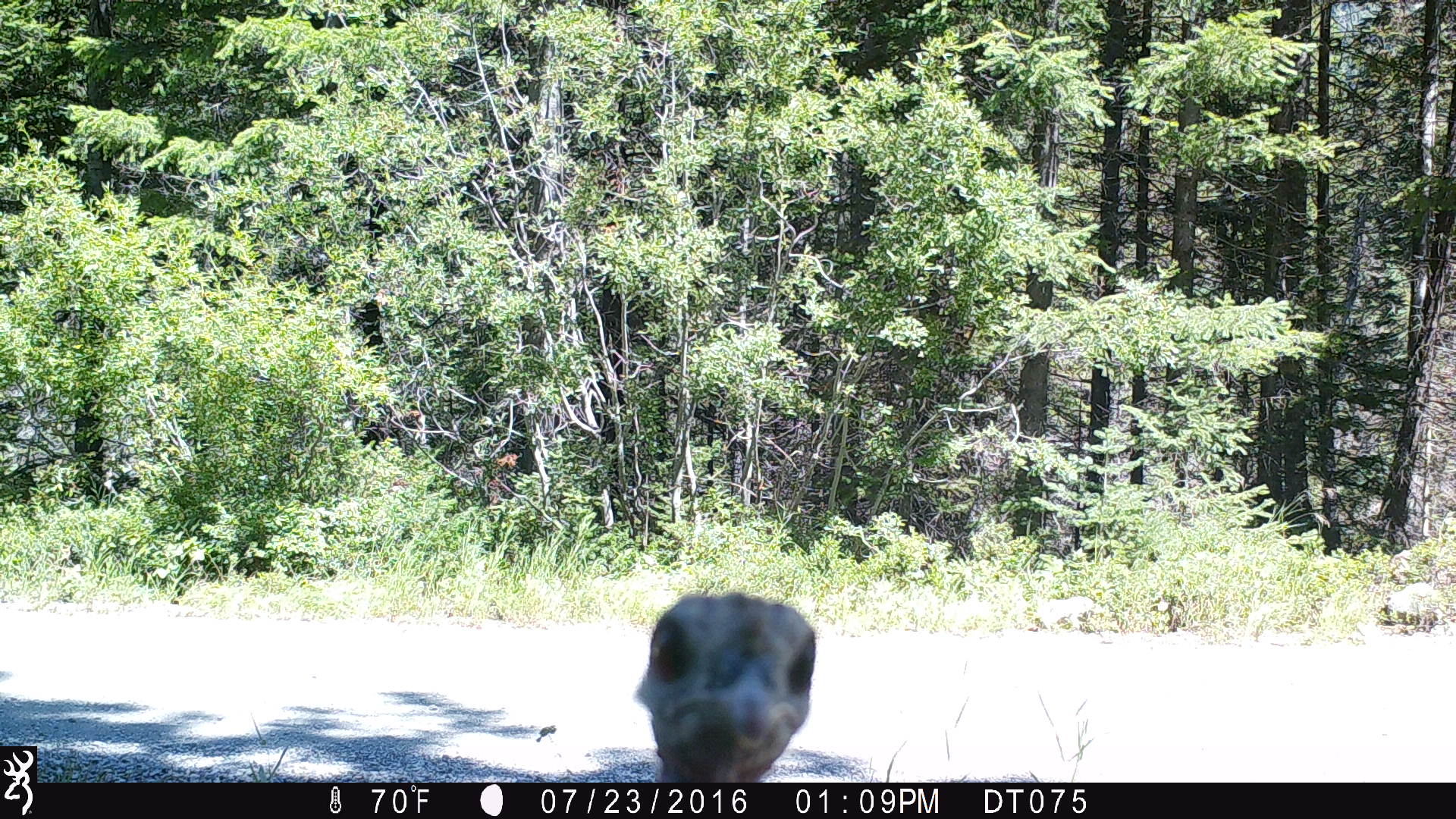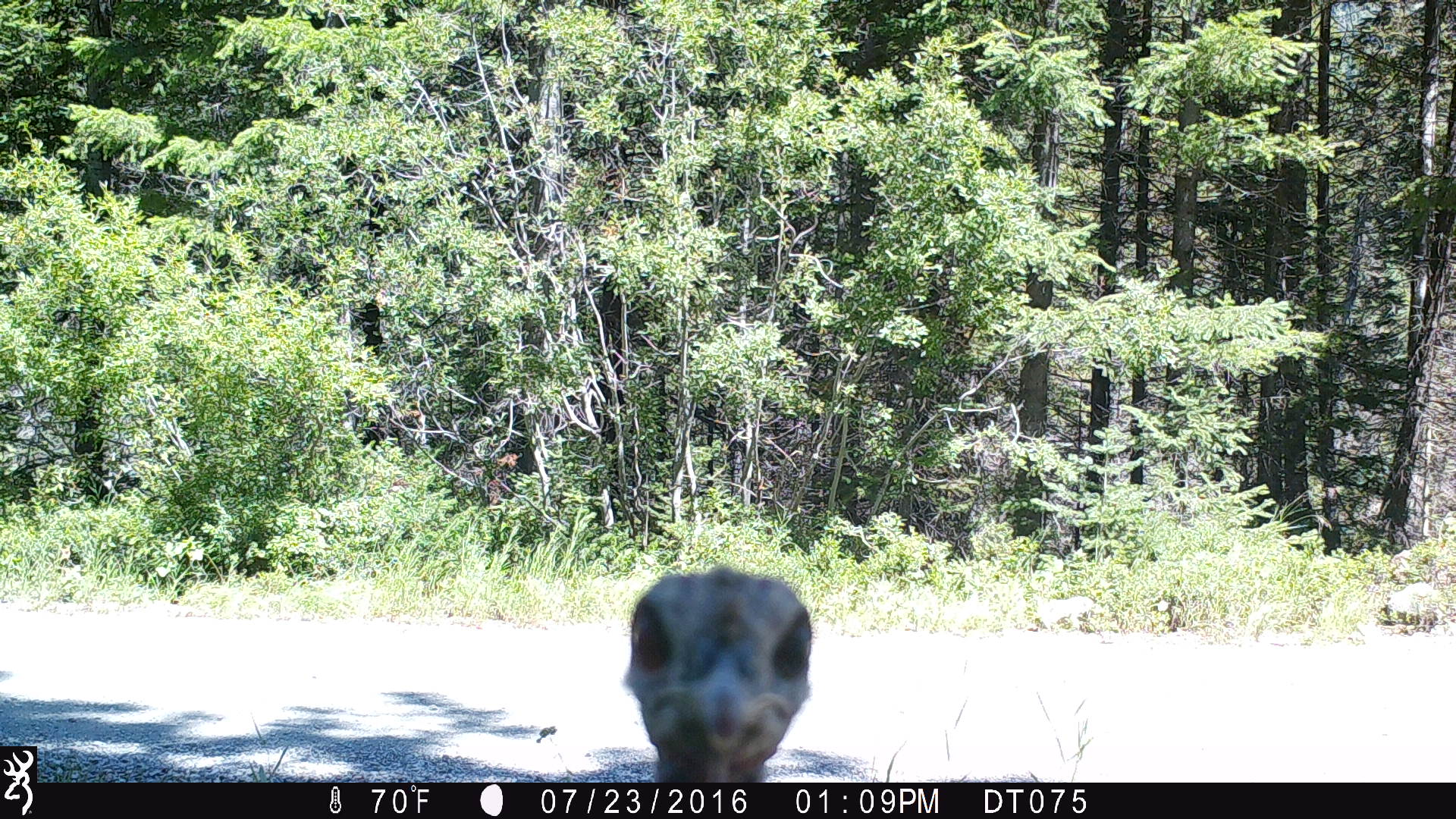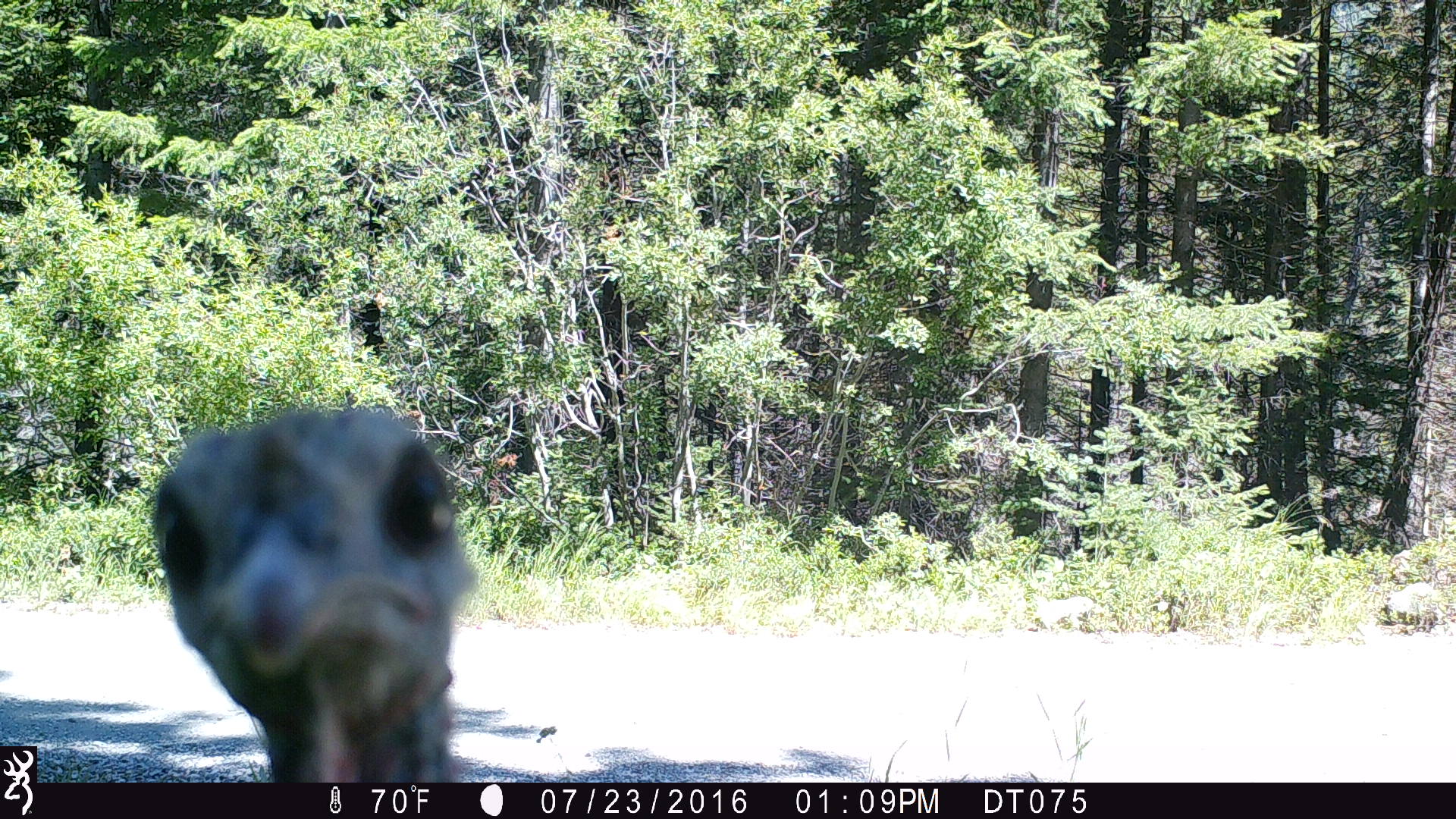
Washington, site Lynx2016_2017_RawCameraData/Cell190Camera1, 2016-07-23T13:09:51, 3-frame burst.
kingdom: Animalia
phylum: Chordata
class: Aves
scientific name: Aves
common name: birds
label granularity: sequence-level